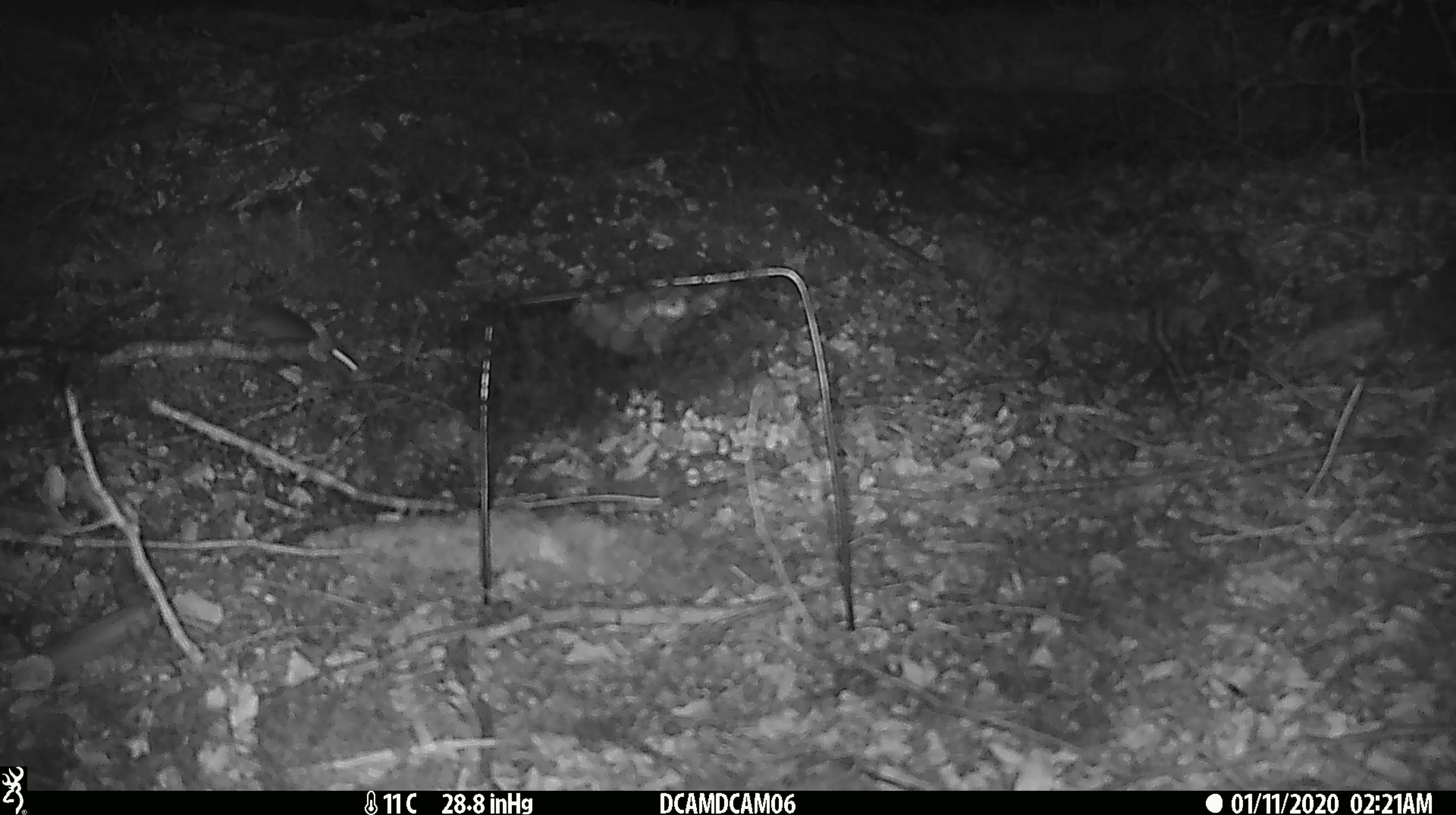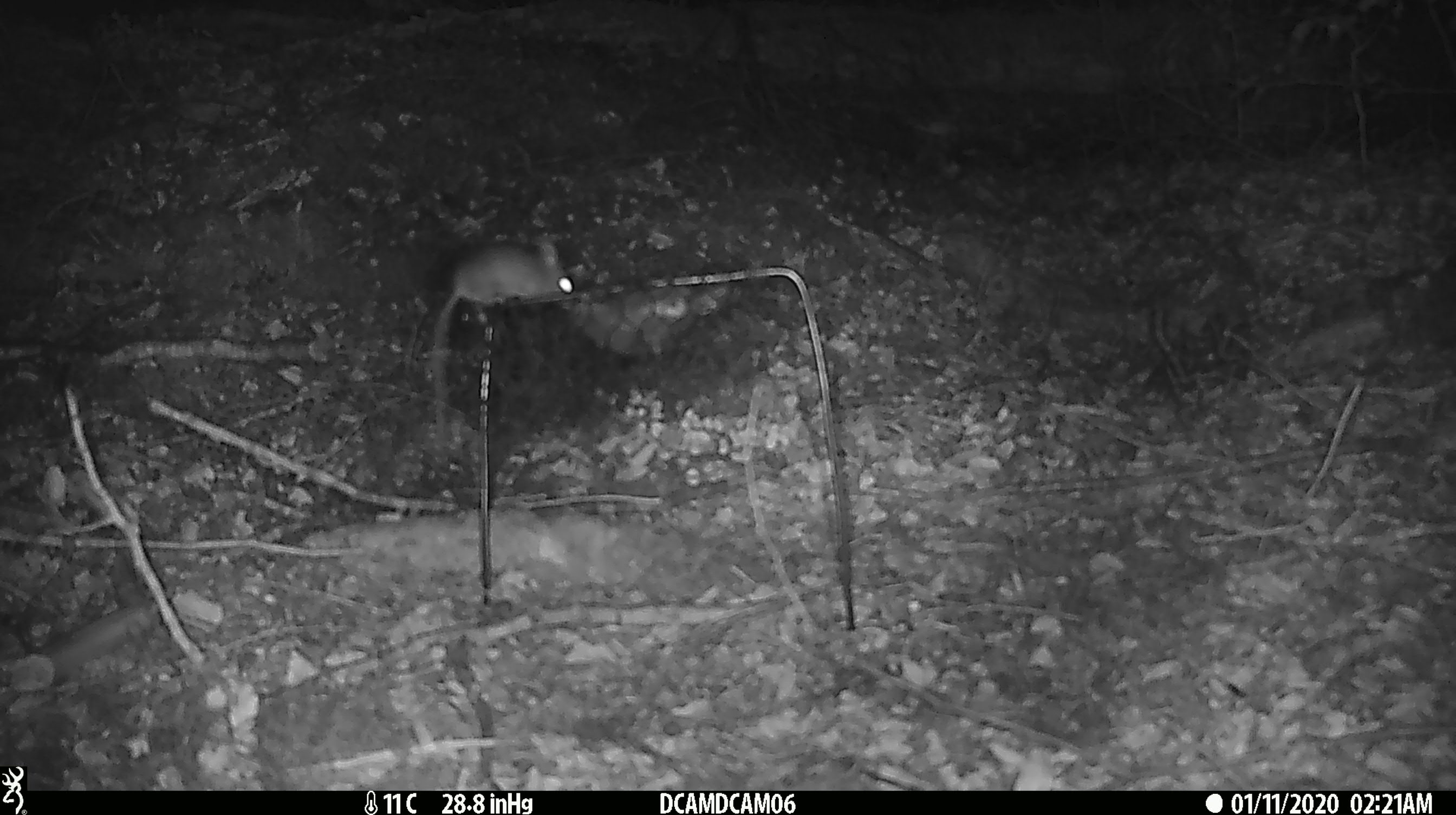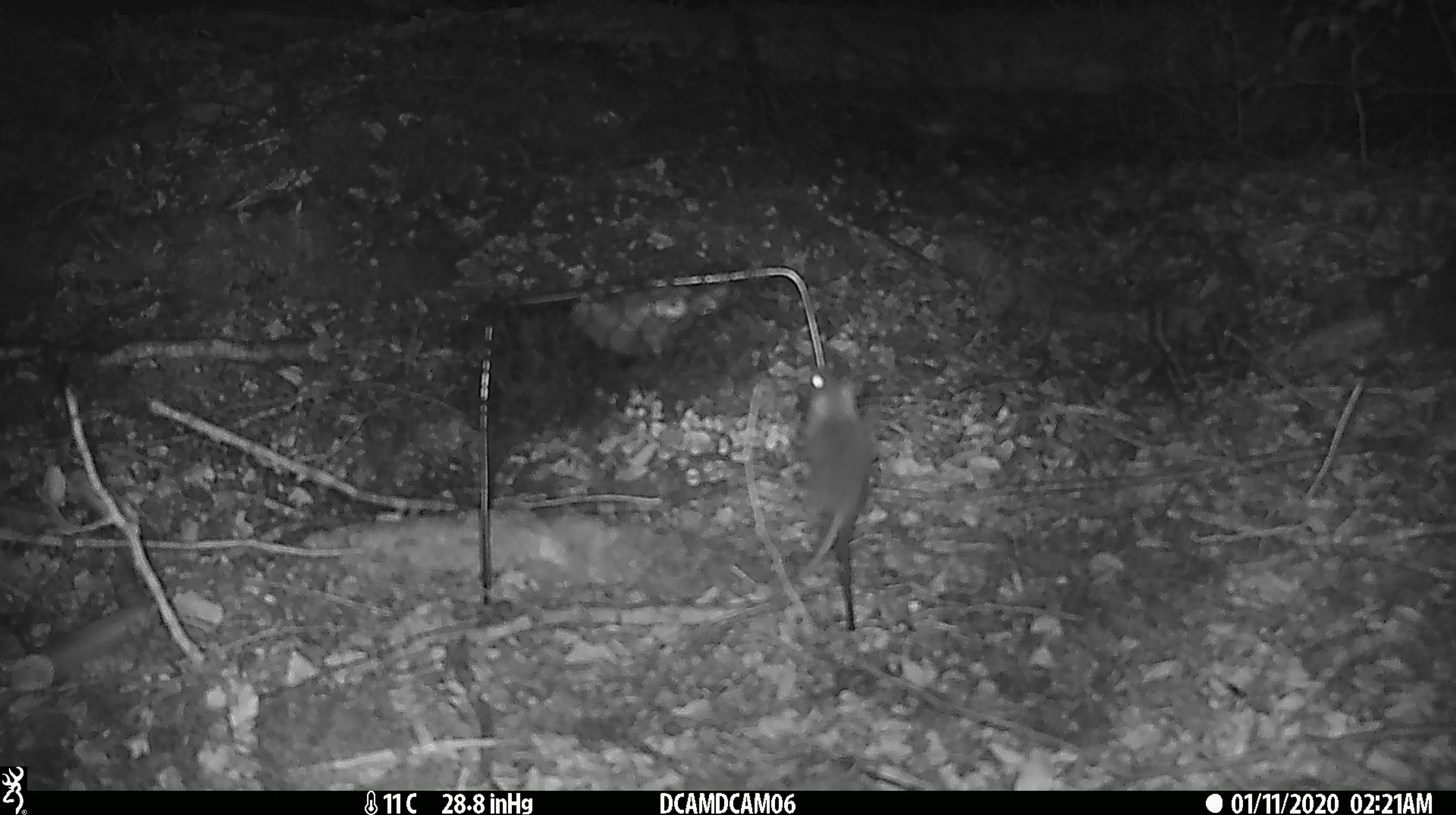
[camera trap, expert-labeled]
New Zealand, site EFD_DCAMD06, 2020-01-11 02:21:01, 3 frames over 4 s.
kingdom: Animalia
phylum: Chordata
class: Mammalia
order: Rodentia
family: Muridae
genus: Mus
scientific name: Mus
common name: mouse